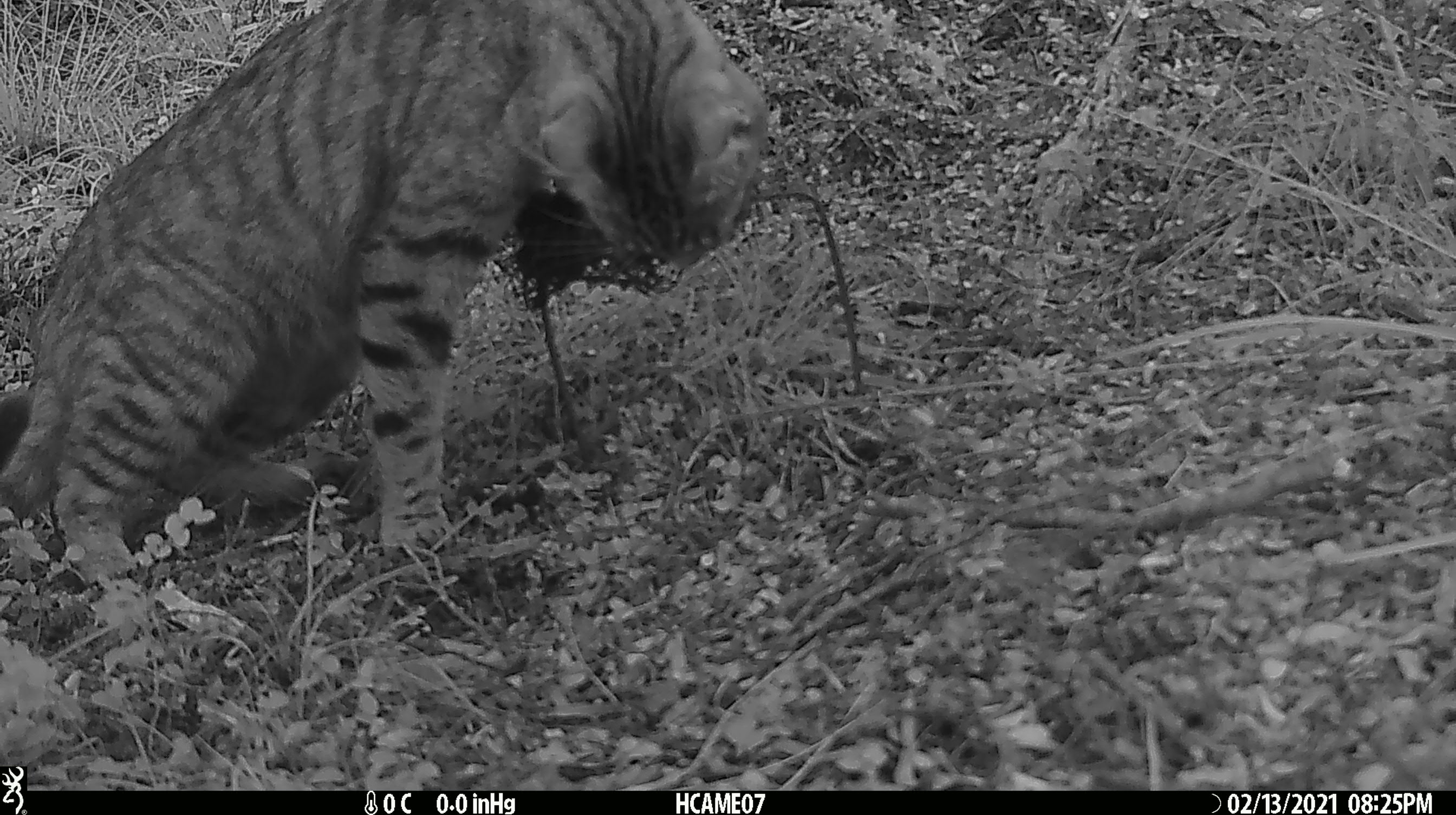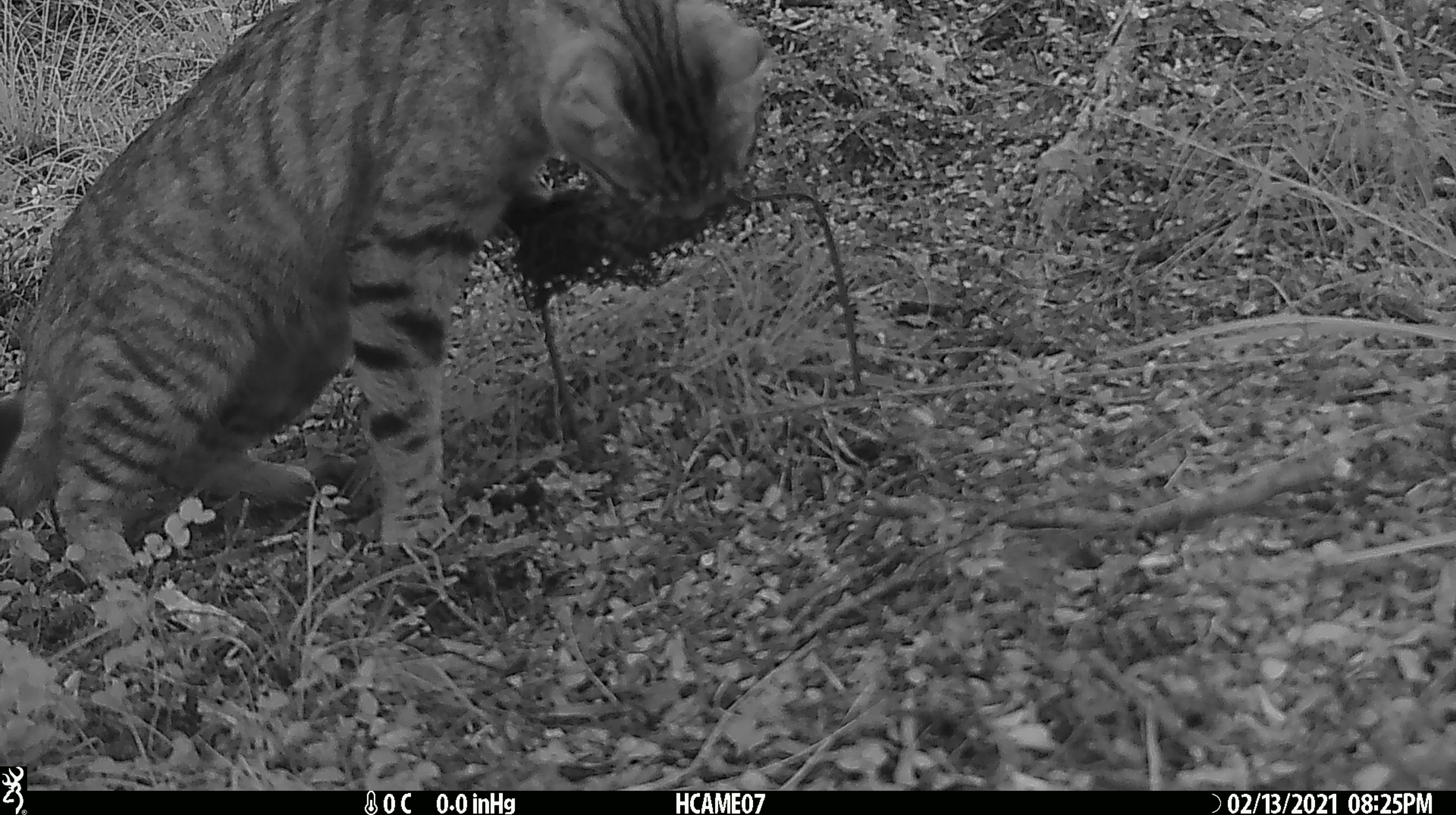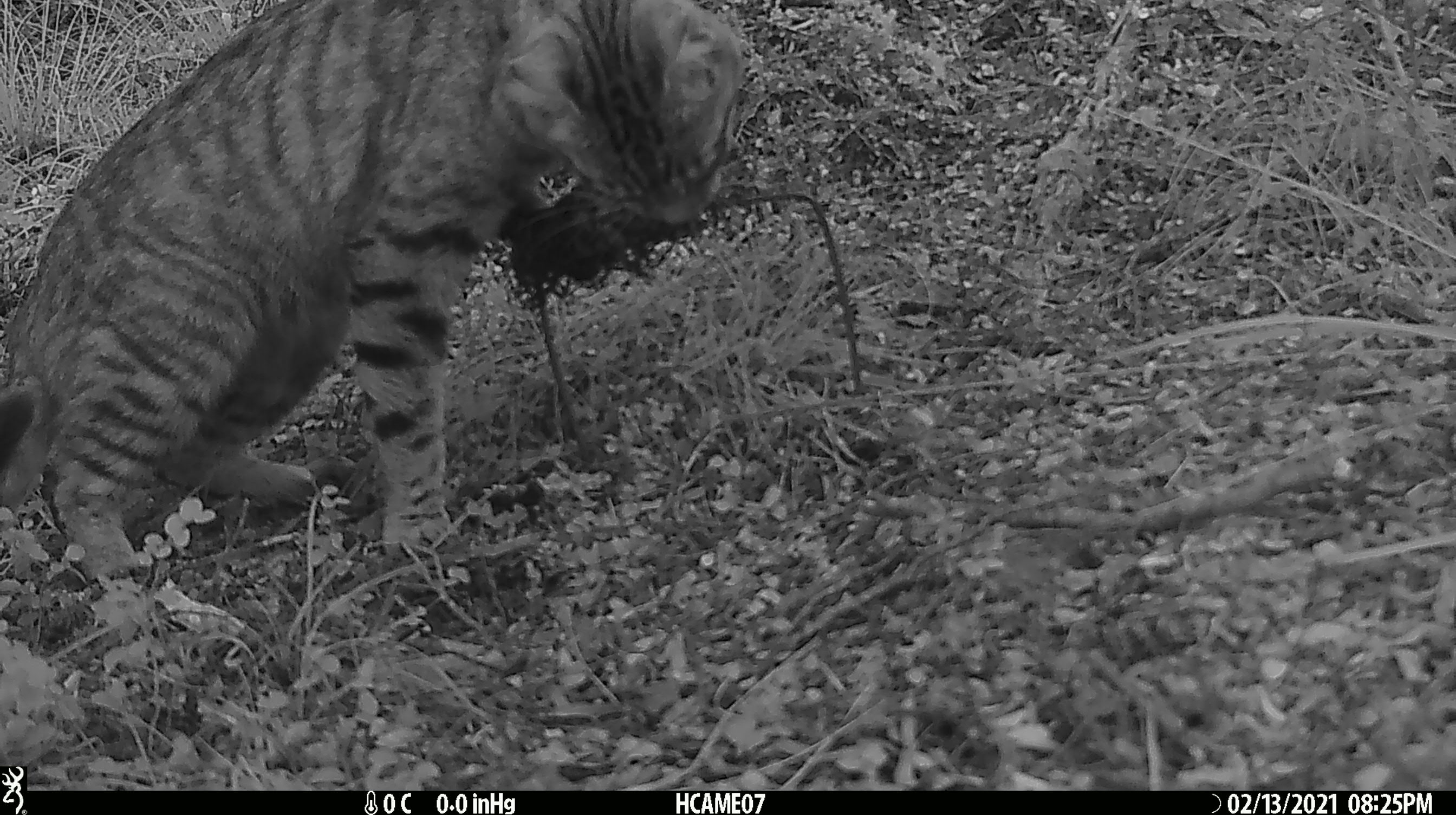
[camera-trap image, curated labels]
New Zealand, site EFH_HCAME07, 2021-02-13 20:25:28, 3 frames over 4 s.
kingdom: Animalia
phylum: Chordata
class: Mammalia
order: Carnivora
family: Felidae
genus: Felis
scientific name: Felis catus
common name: domestic cat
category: cat